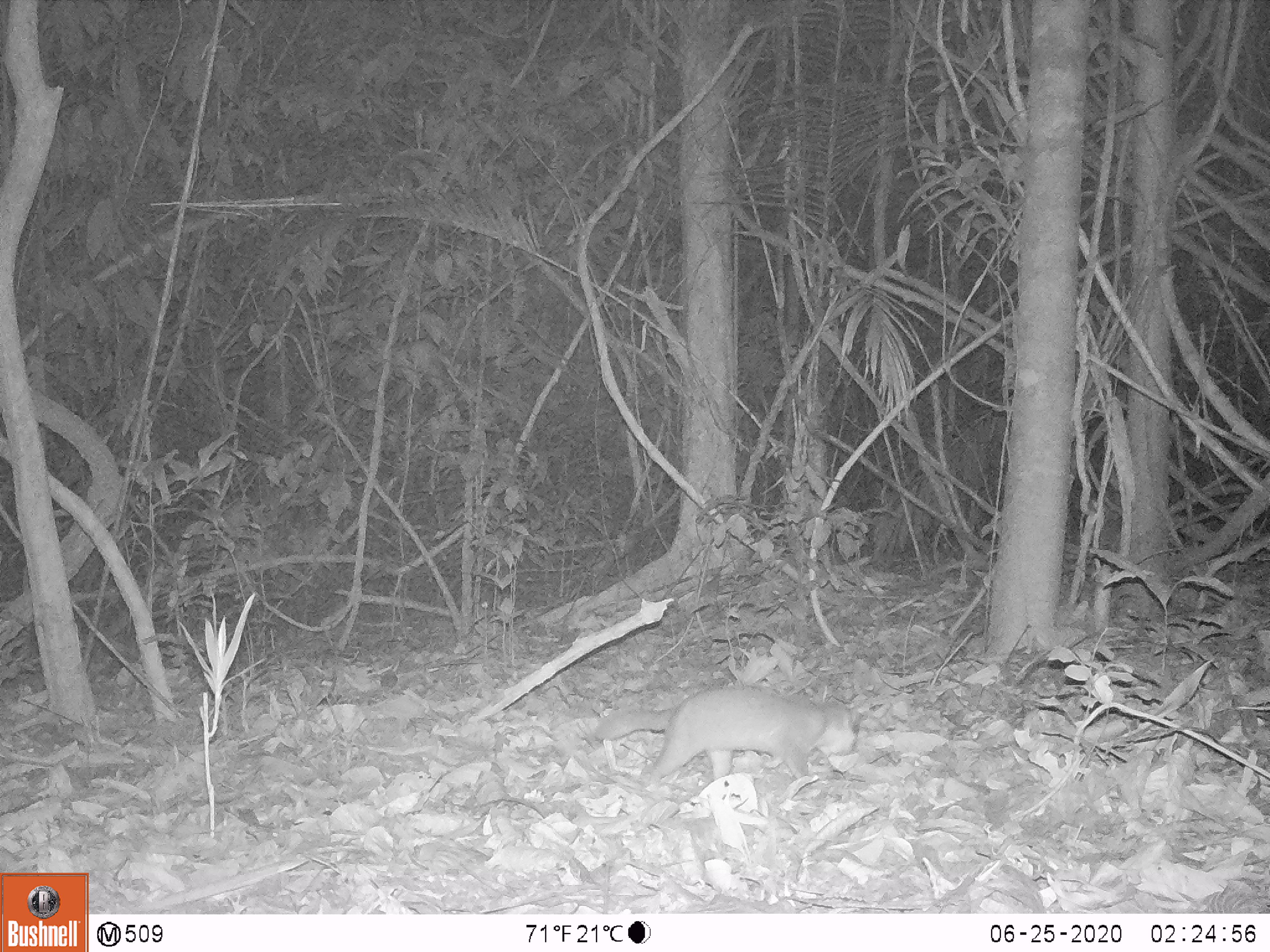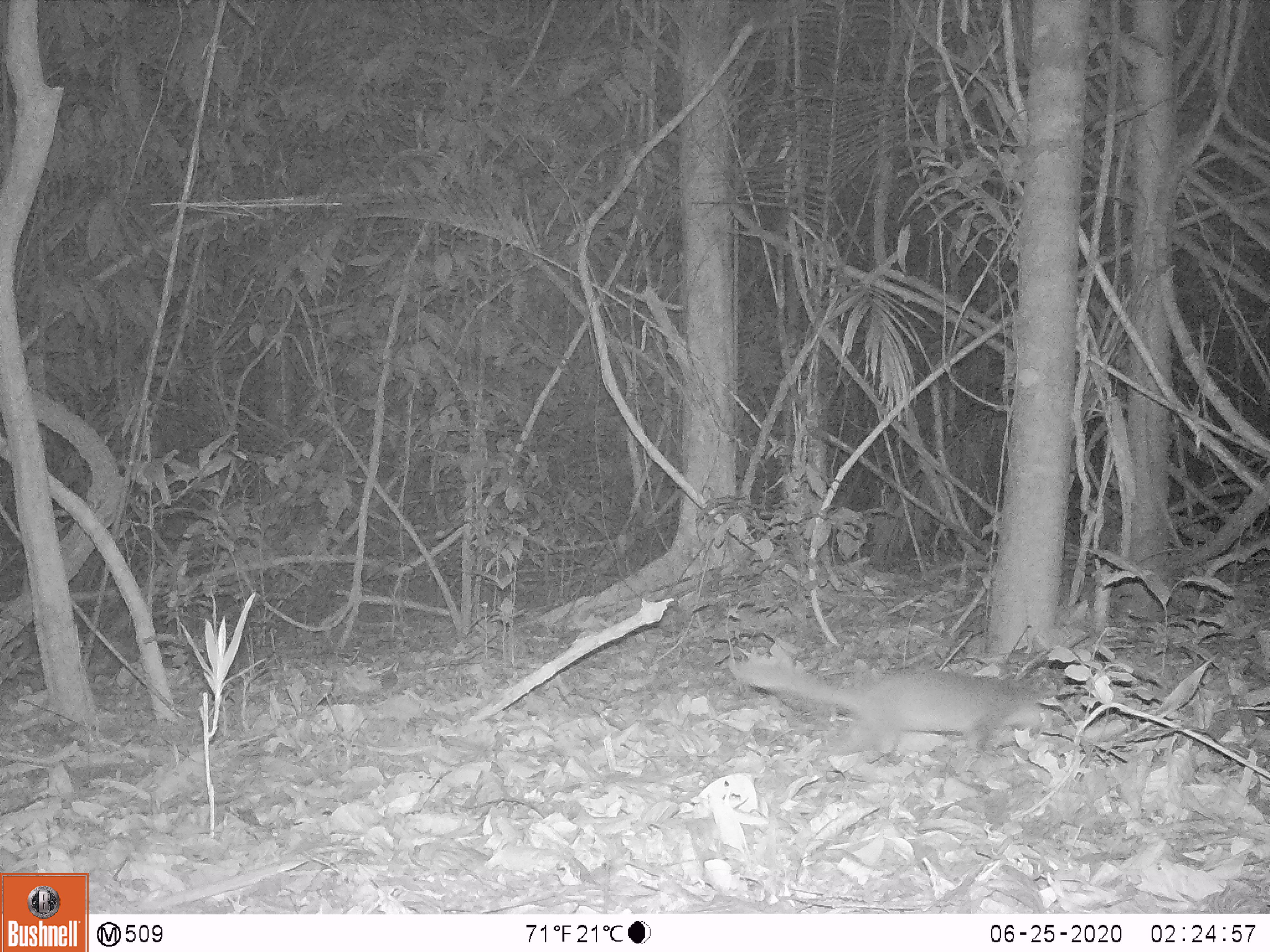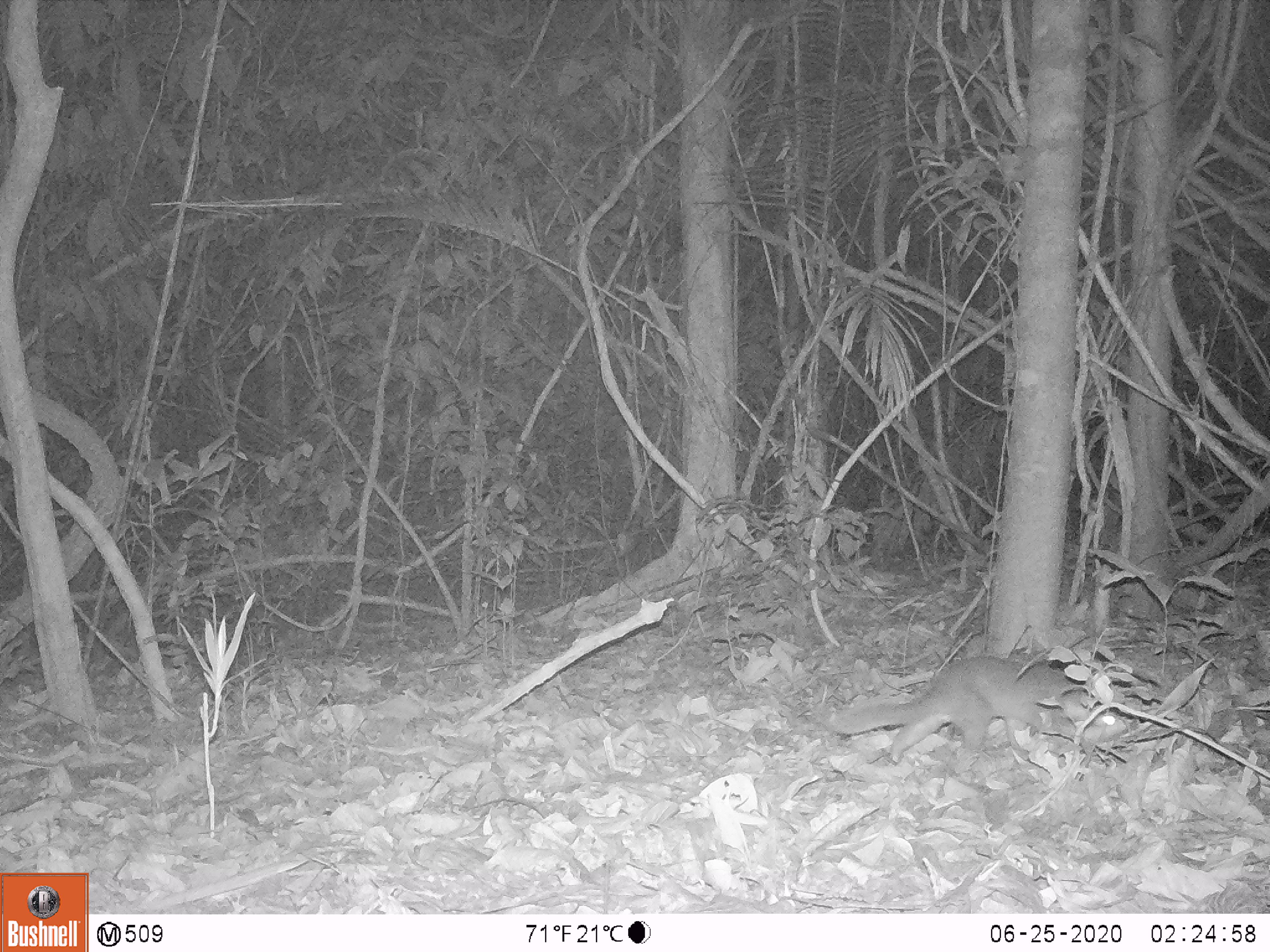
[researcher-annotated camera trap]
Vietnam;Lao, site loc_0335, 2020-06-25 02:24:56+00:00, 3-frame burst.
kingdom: Animalia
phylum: Chordata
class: Mammalia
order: Carnivora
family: Mustelidae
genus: Melogale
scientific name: Melogale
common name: ferret badger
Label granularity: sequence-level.